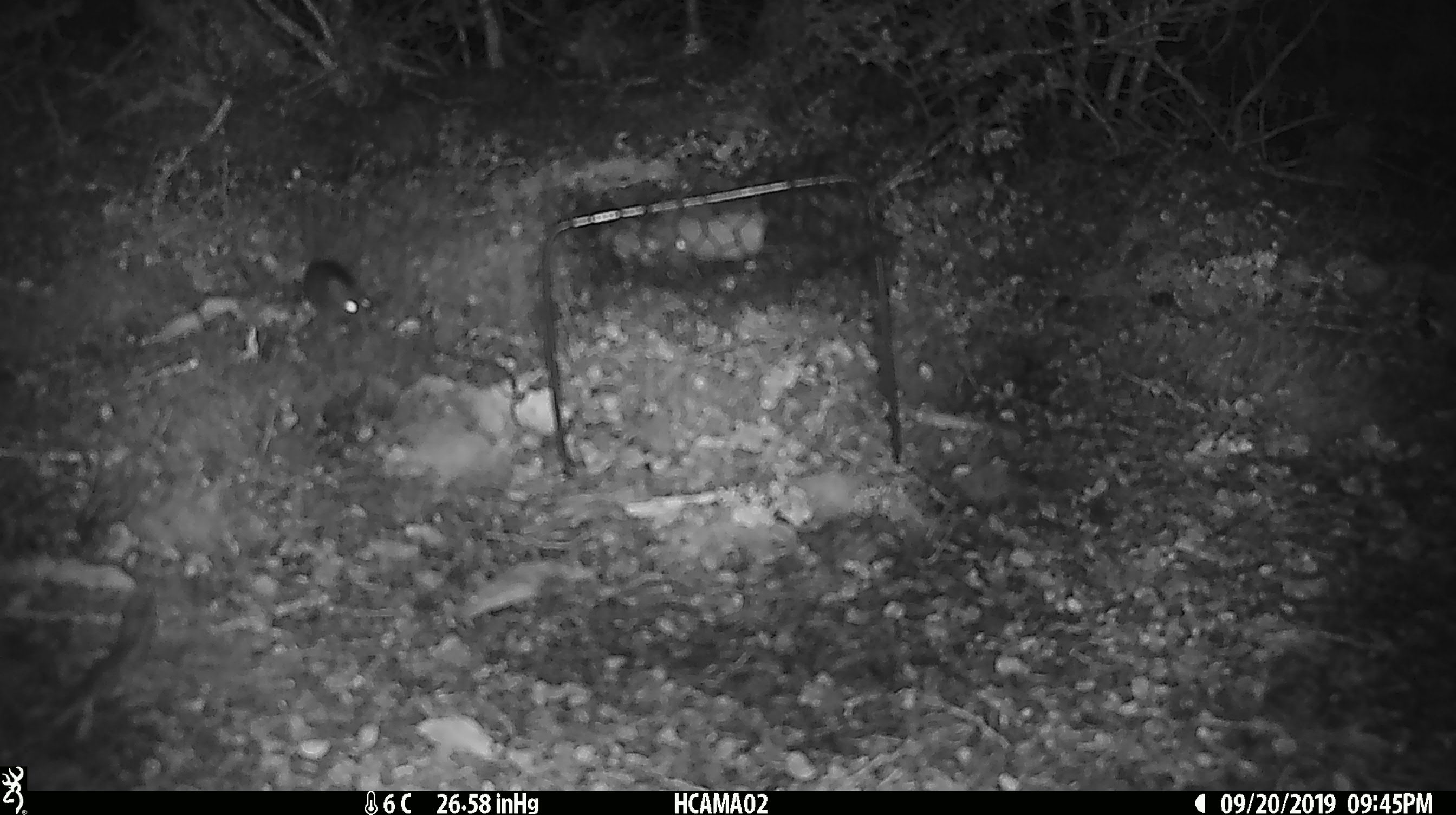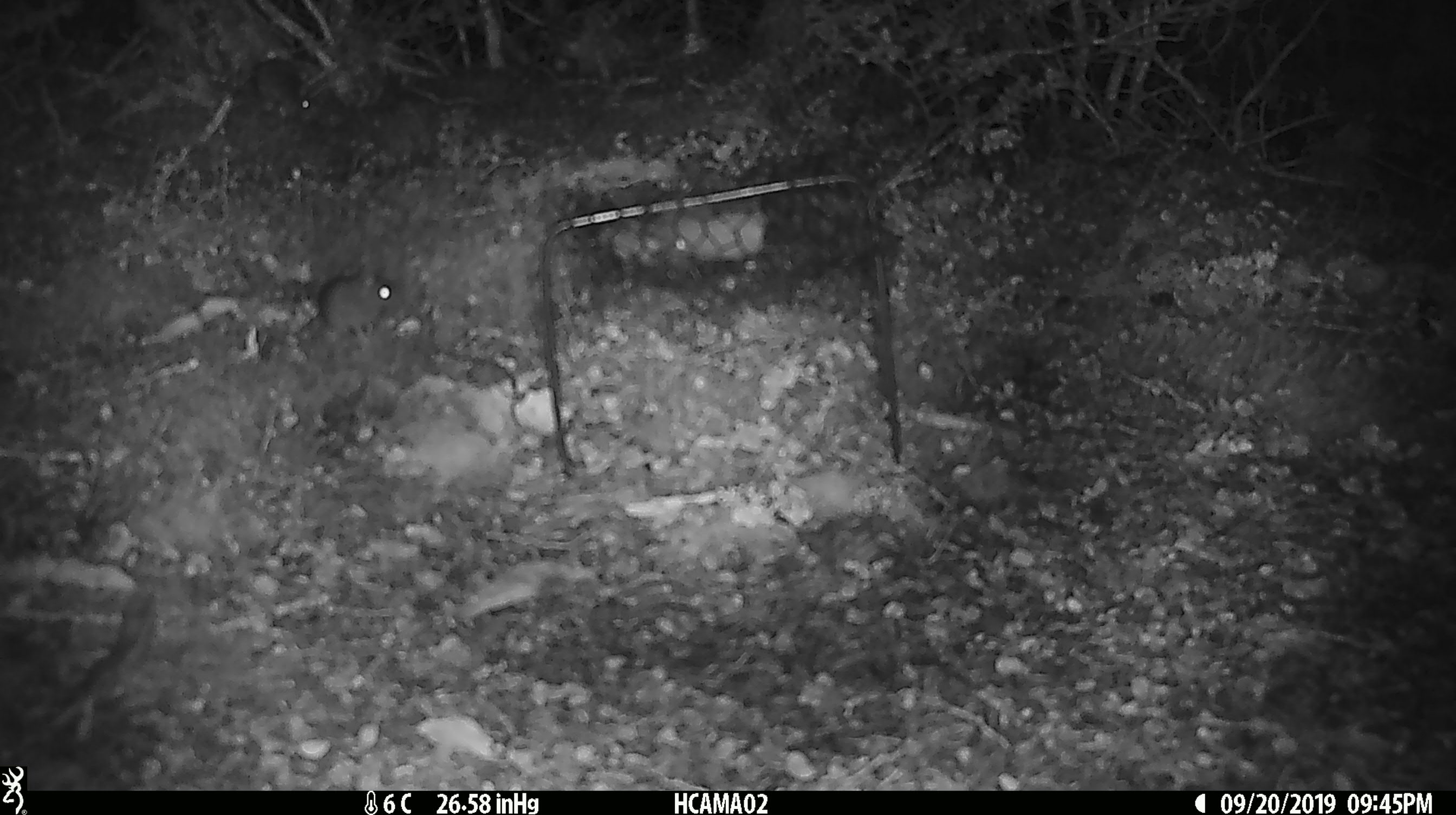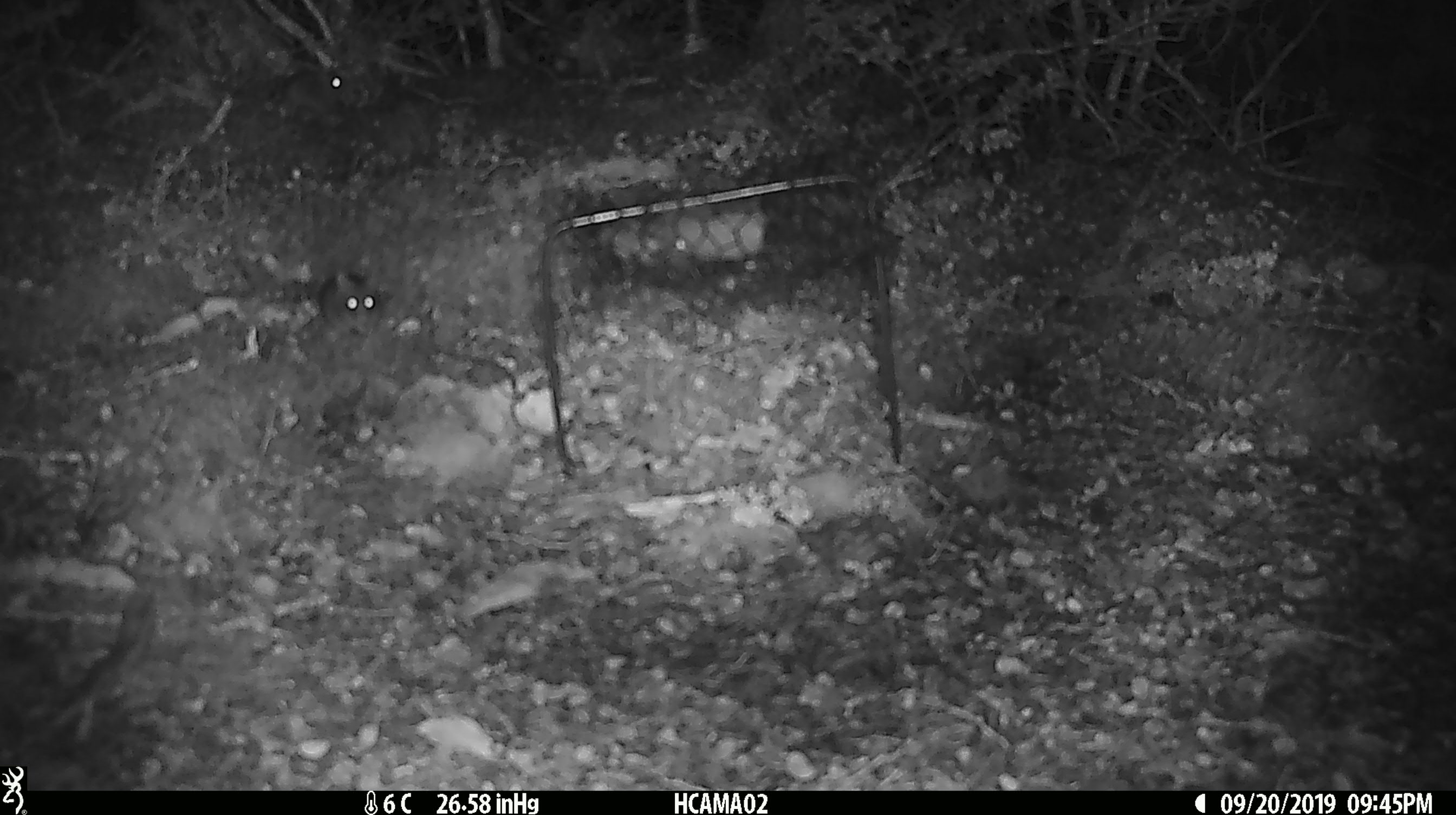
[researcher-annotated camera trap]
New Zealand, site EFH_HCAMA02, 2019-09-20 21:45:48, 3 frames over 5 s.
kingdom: Animalia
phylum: Chordata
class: Mammalia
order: Rodentia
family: Muridae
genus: Mus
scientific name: Mus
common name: mouse